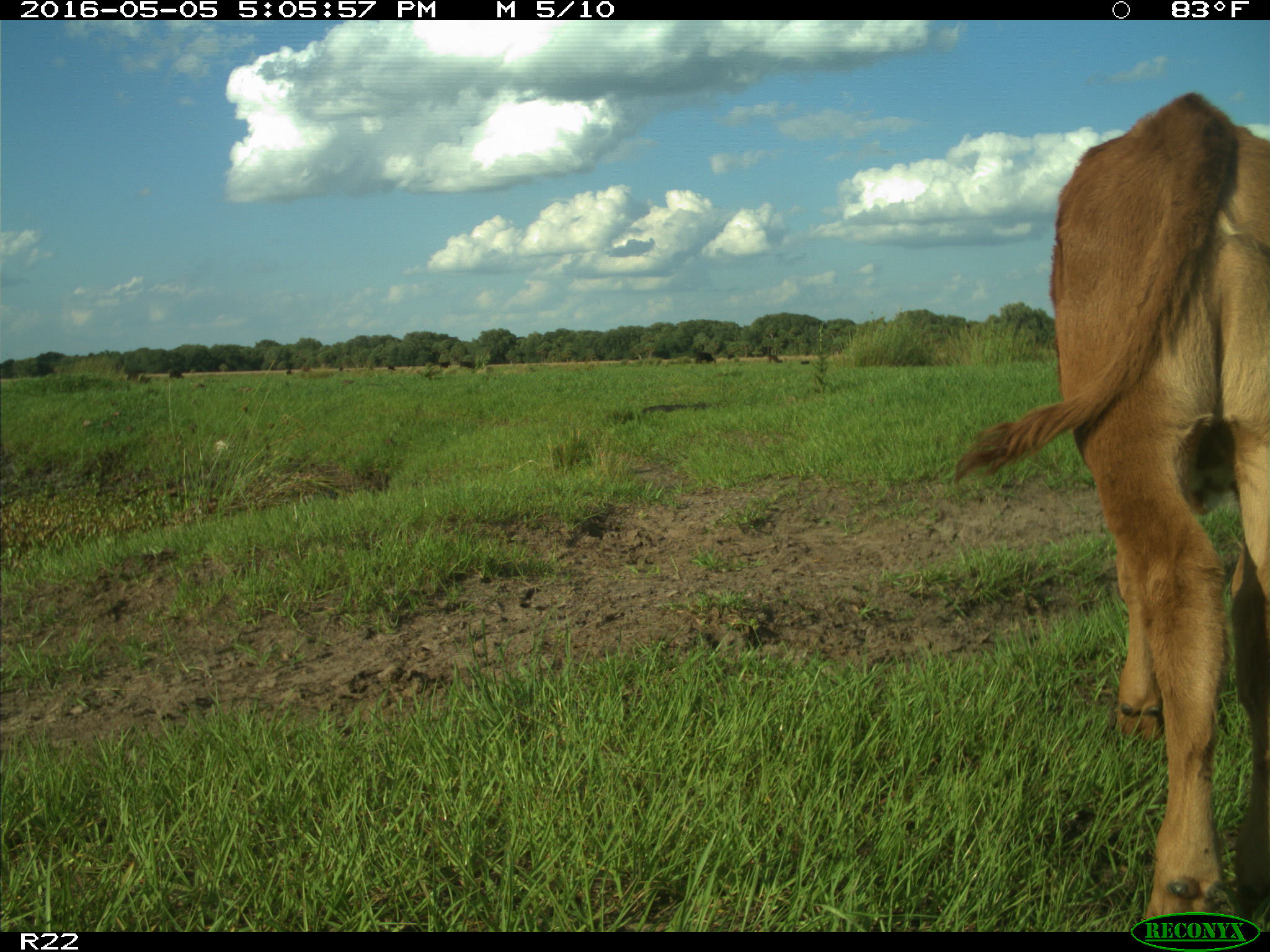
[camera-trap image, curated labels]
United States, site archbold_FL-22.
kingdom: Animalia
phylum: Chordata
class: Mammalia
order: Artiodactyla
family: Bovidae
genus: Bos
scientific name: Bos taurus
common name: domestic cow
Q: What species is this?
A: Bos taurus (domestic cow).